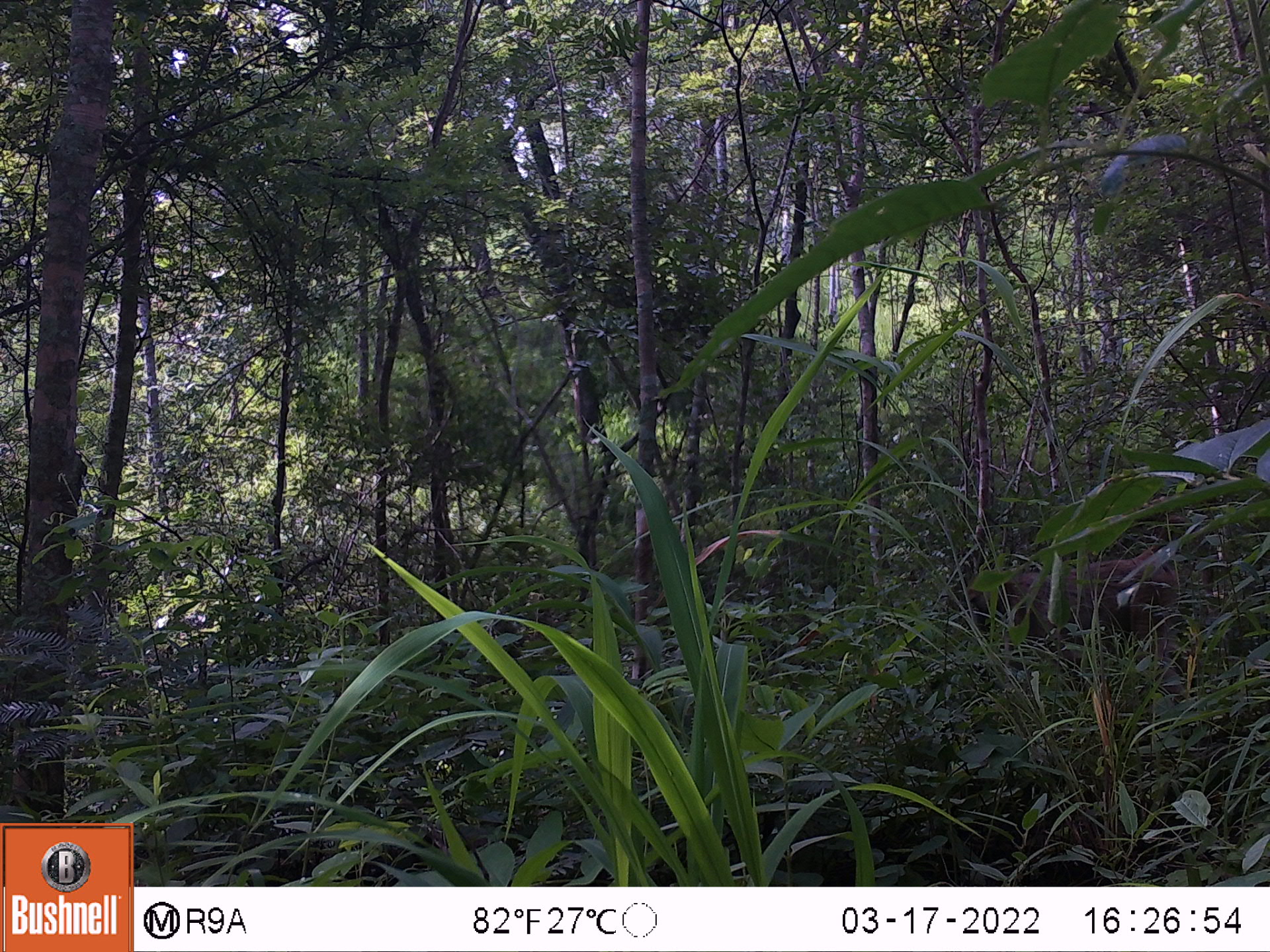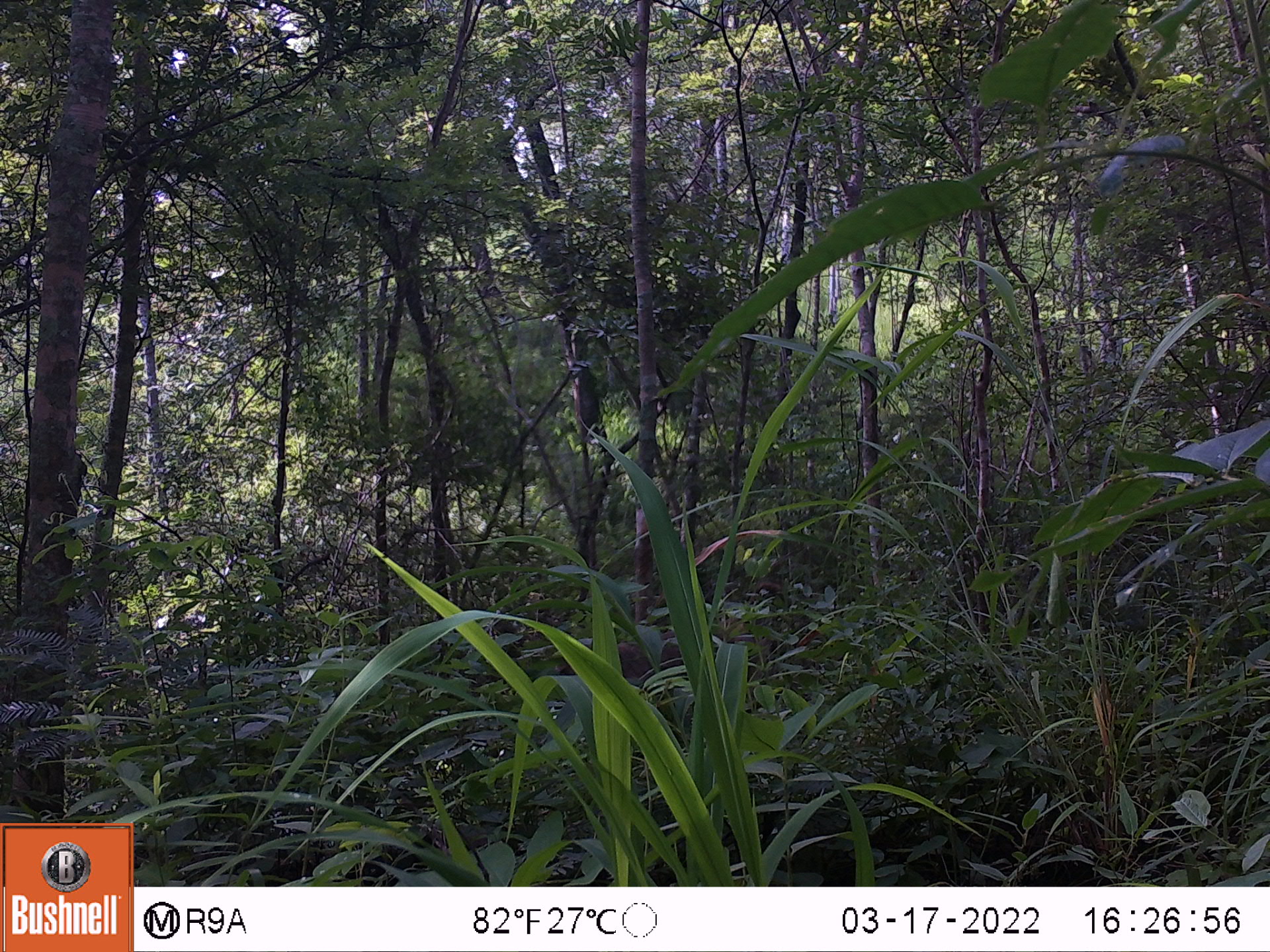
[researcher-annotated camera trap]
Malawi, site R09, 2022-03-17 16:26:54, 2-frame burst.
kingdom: Animalia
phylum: Chordata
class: Mammalia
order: Primates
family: Cercopithecidae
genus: Papio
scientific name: Papio cynocephalus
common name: yellow baboon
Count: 1.